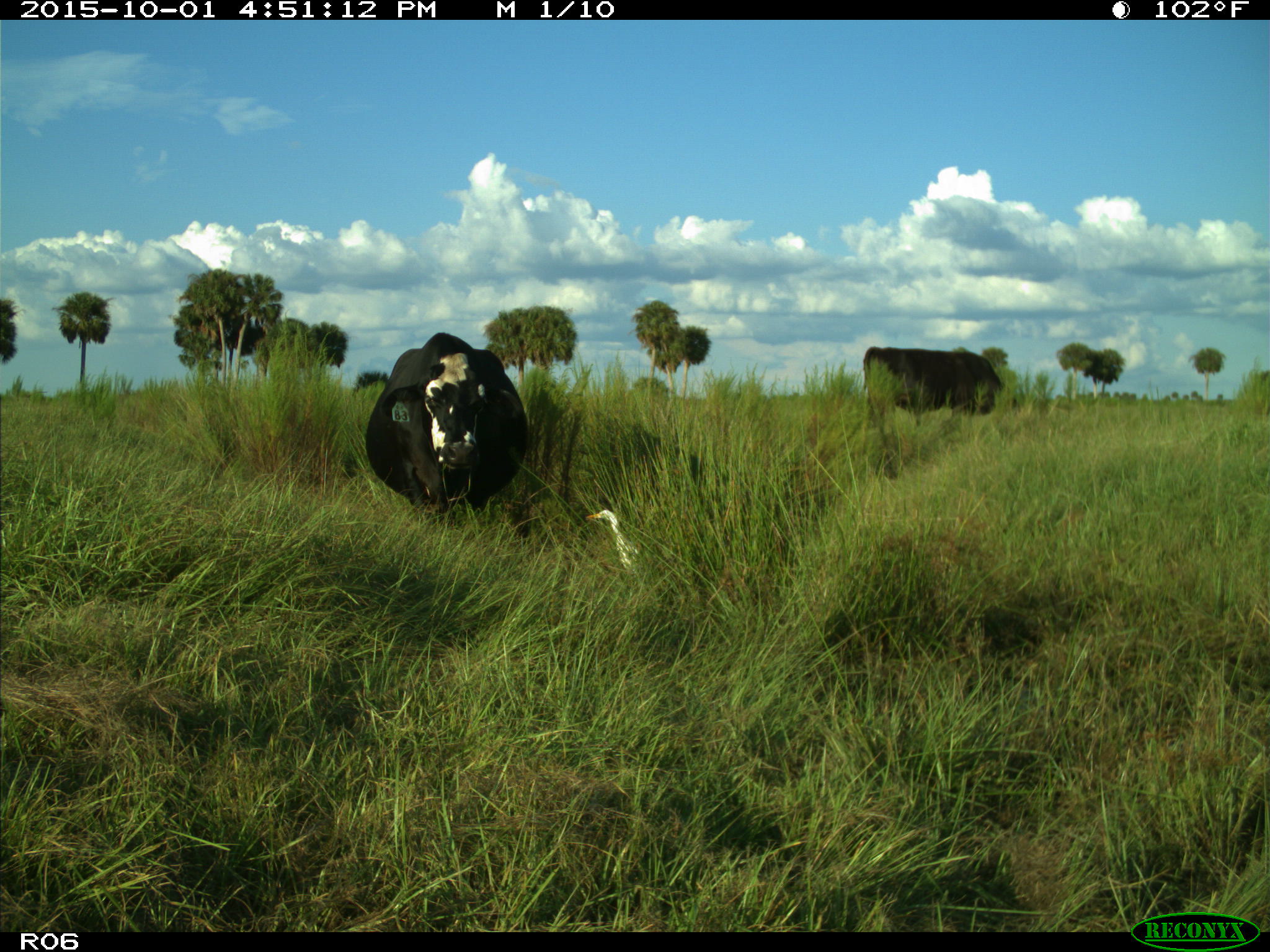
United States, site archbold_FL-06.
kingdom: Animalia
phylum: Chordata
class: Mammalia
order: Artiodactyla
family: Bovidae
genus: Bos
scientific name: Bos taurus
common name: domestic cow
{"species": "Bos taurus (domestic cow)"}